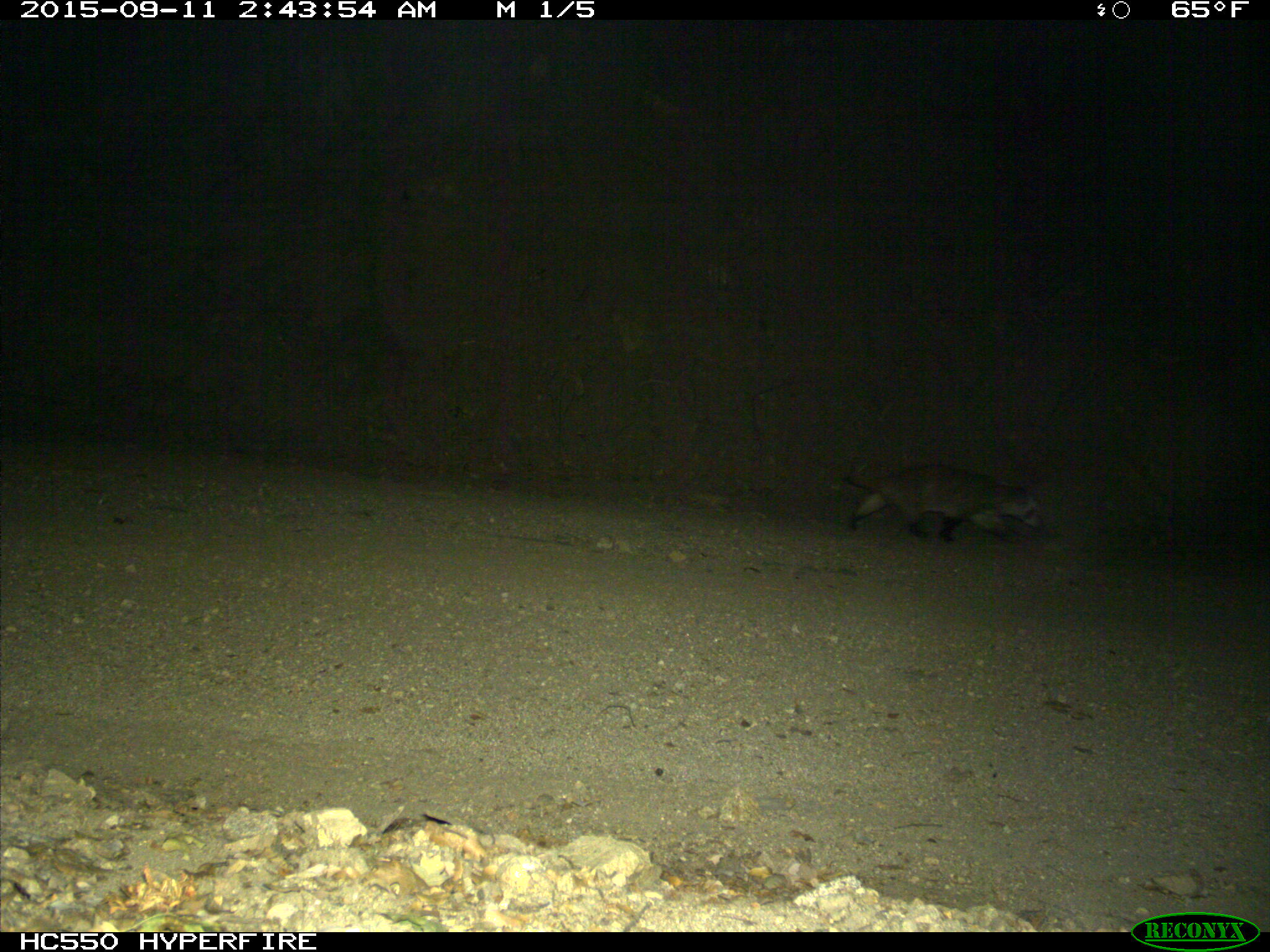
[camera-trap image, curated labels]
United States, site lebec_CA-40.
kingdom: Animalia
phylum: Chordata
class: Mammalia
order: Carnivora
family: Mustelidae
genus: Meles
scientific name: Meles meles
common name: european badger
Meles meles (european badger).